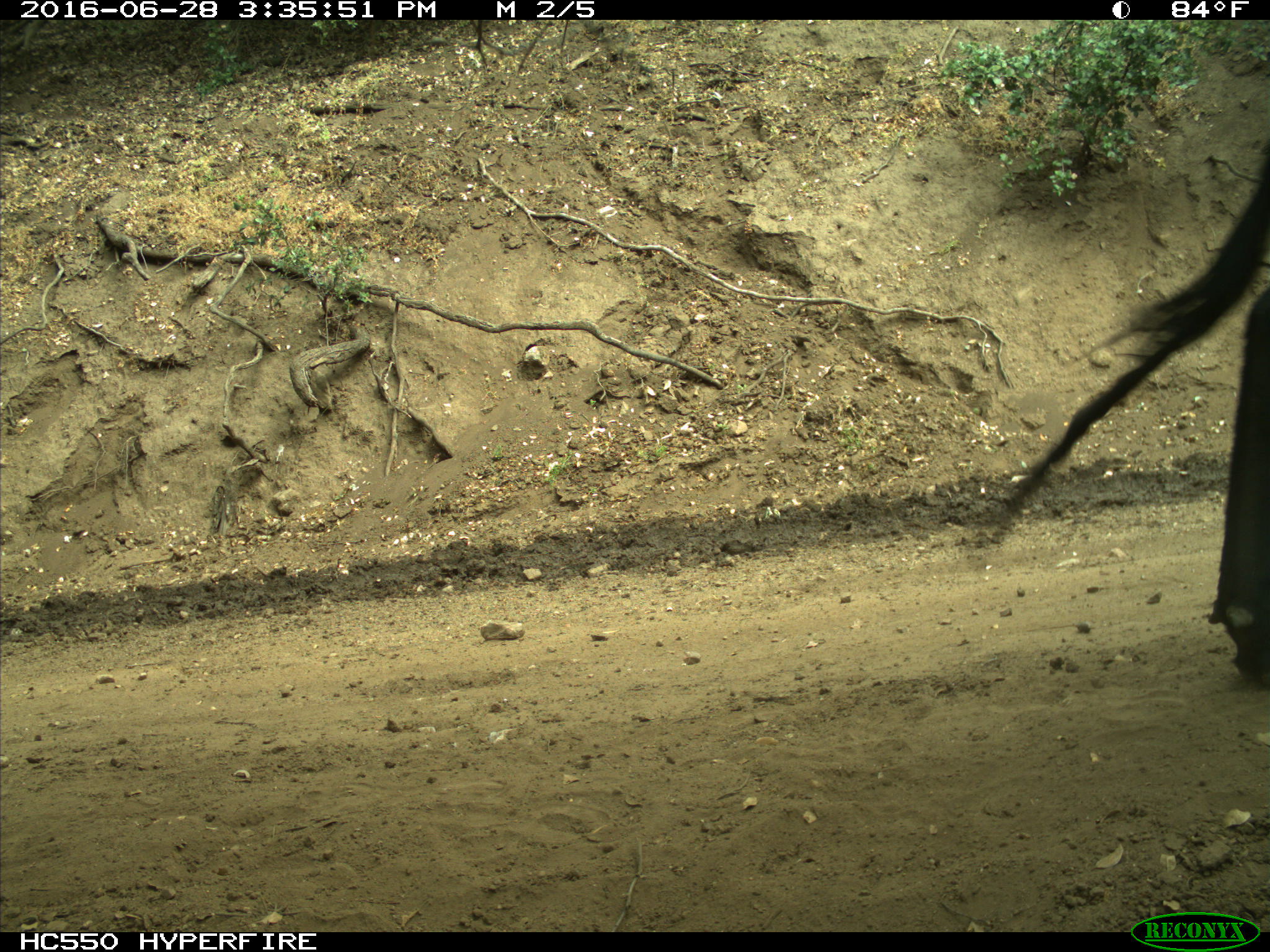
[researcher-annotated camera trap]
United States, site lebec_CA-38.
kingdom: Animalia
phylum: Chordata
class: Mammalia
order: Artiodactyla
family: Bovidae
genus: Bos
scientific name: Bos taurus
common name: domestic cow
Bos taurus (domestic cow).